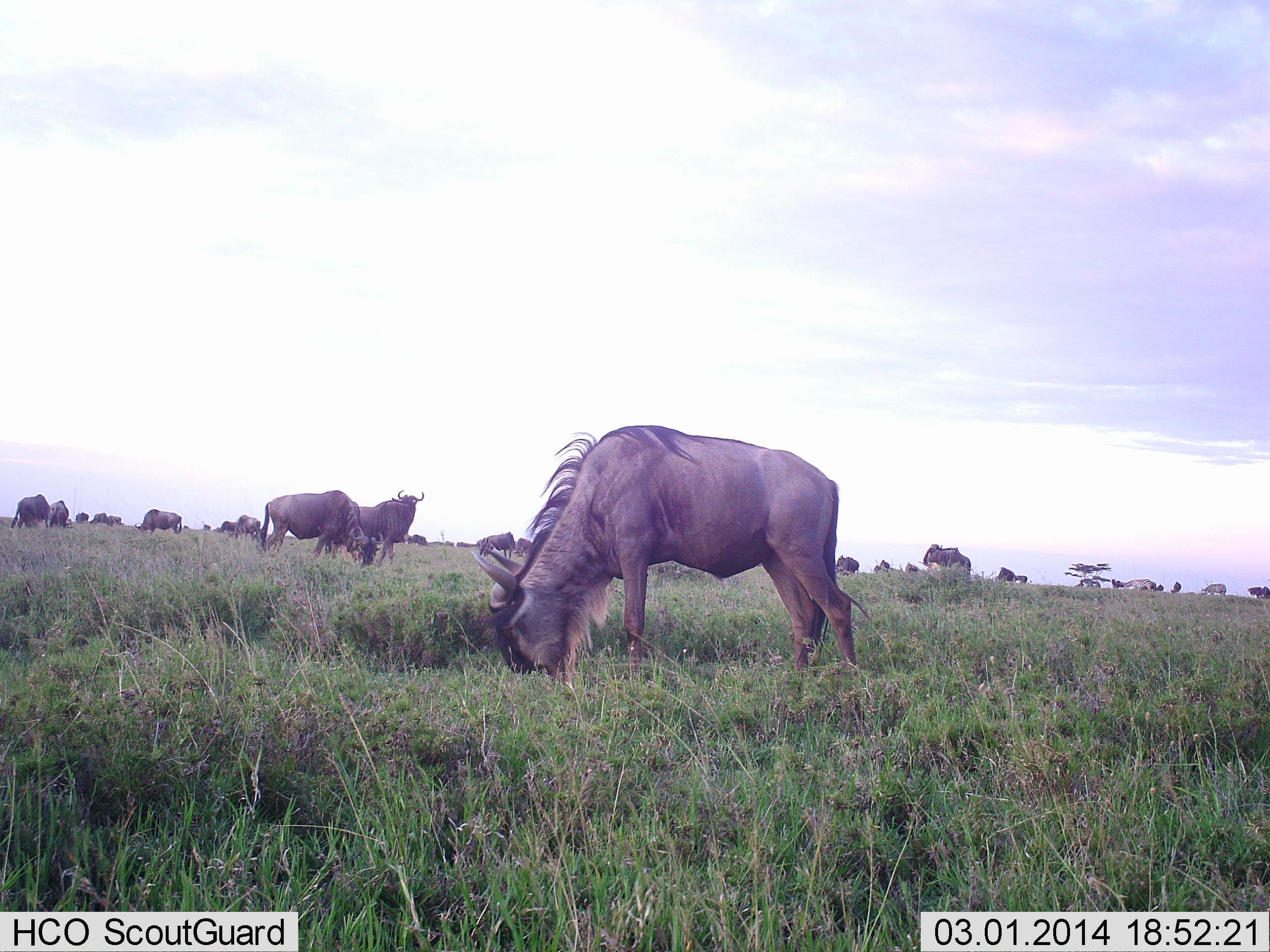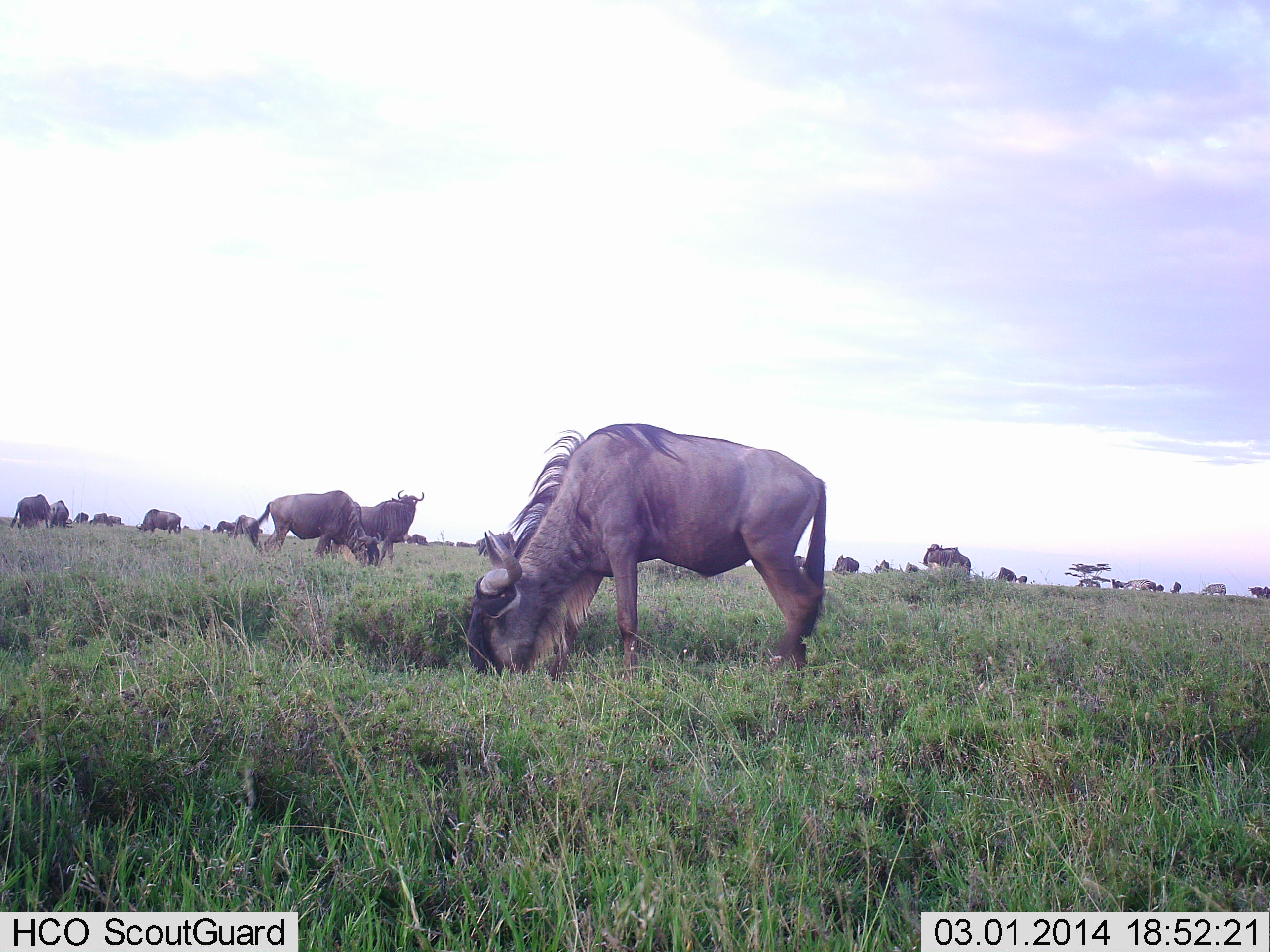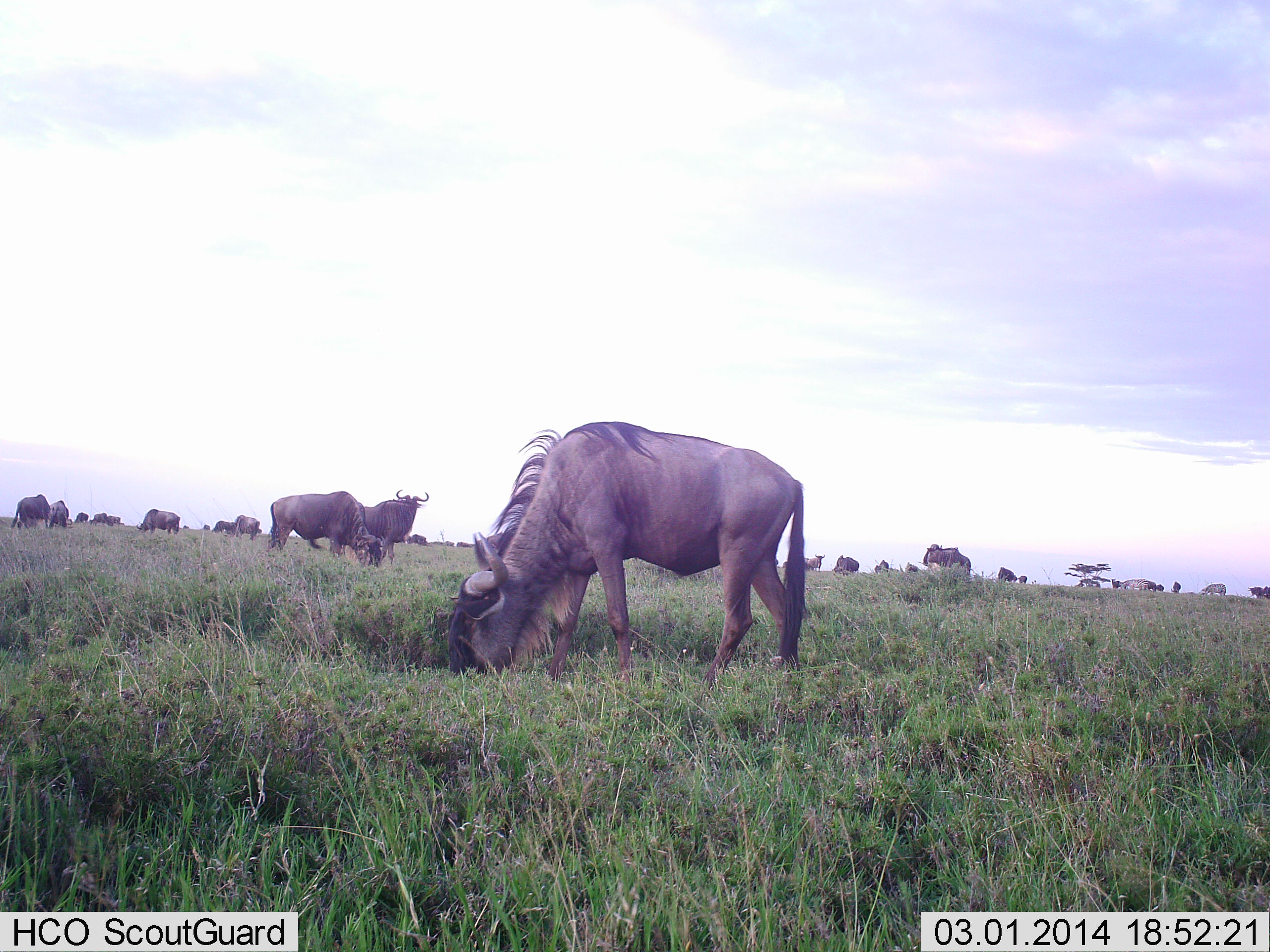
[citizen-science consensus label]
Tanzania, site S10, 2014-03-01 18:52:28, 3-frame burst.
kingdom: Animalia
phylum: Chordata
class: Mammalia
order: Artiodactyla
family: Bovidae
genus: Connochaetes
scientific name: Connochaetes taurinus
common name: blue wildebeest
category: wildebeest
Wildebeest (blue wildebeest) (Connochaetes taurinus), count 11-50. Behavior (volunteer vote fractions): standing 73%, resting 0%, moving 18%, interacting 0%. Young present (vote fraction): 0%. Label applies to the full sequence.